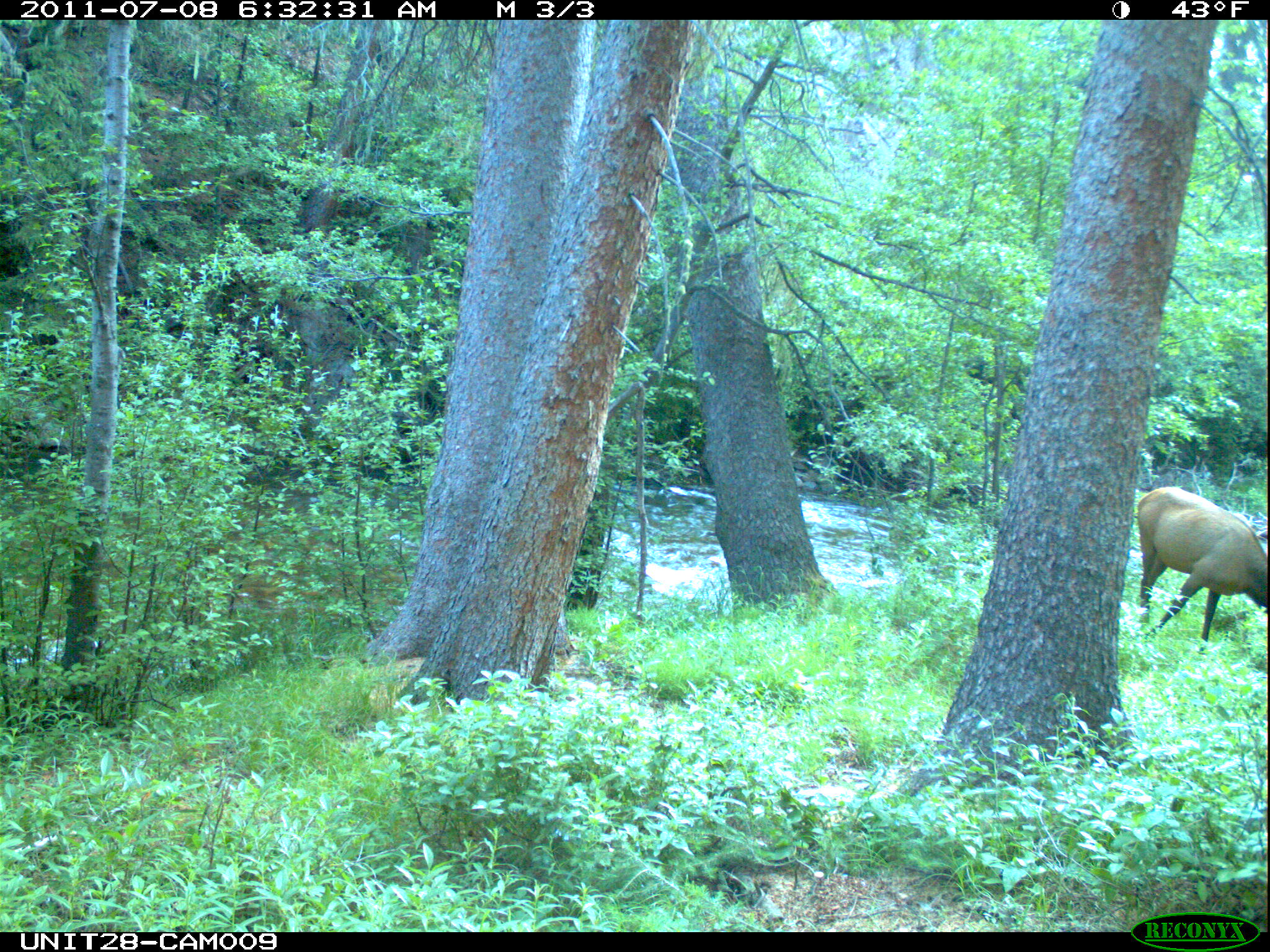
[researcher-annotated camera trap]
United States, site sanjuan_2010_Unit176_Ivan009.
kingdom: Animalia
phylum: Chordata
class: Mammalia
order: Artiodactyla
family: Cervidae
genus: Cervus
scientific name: Cervus elaphus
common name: red deer